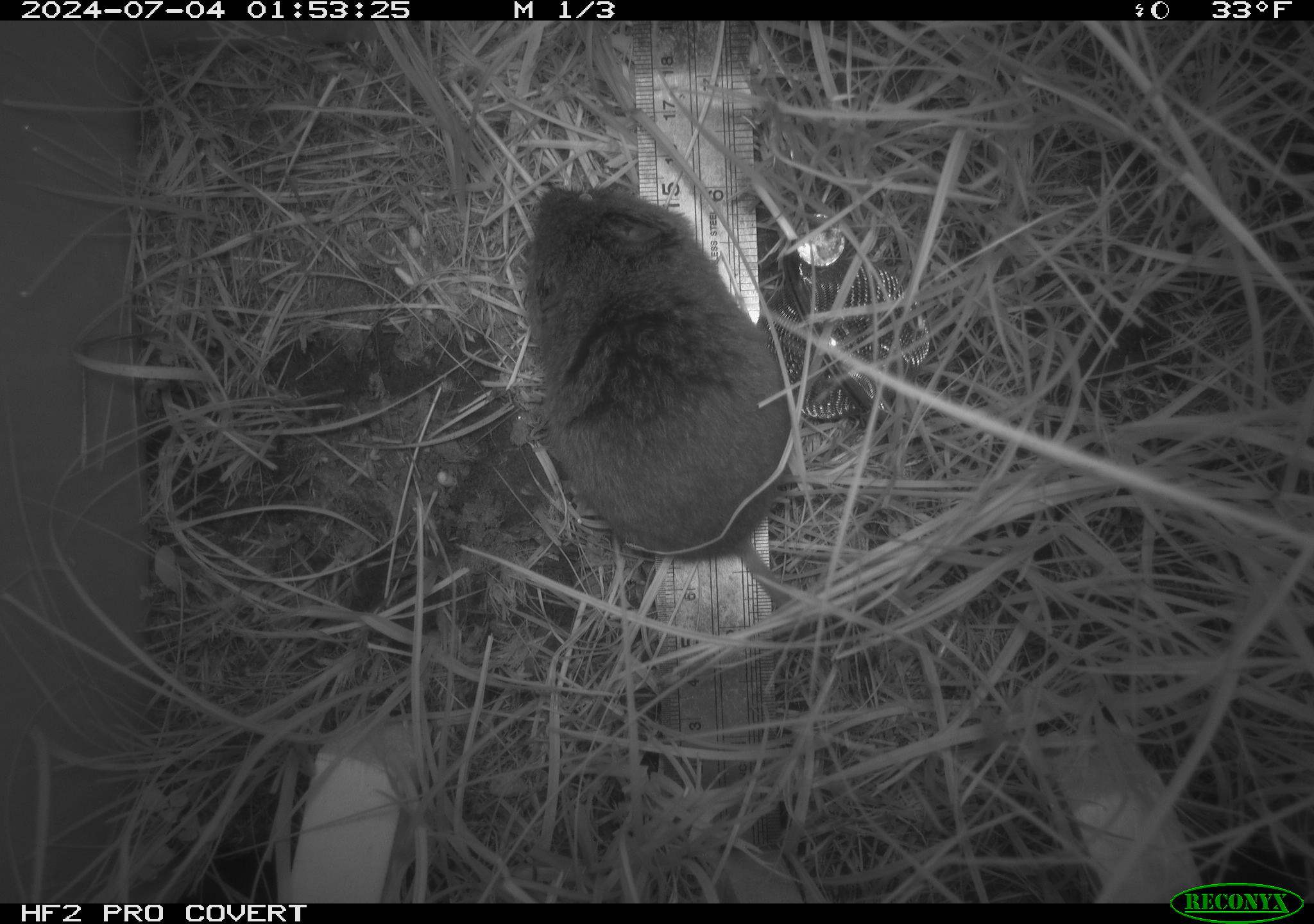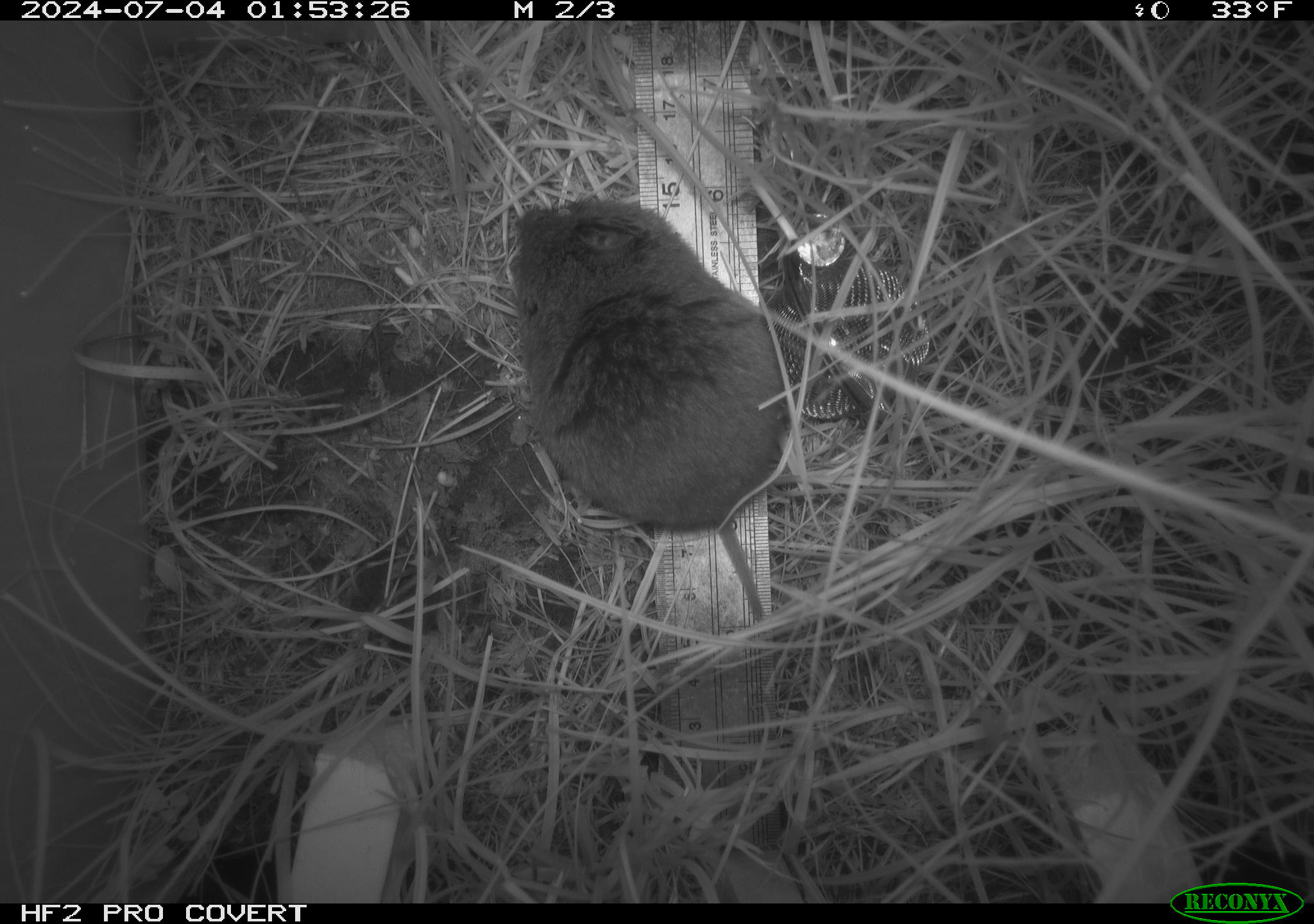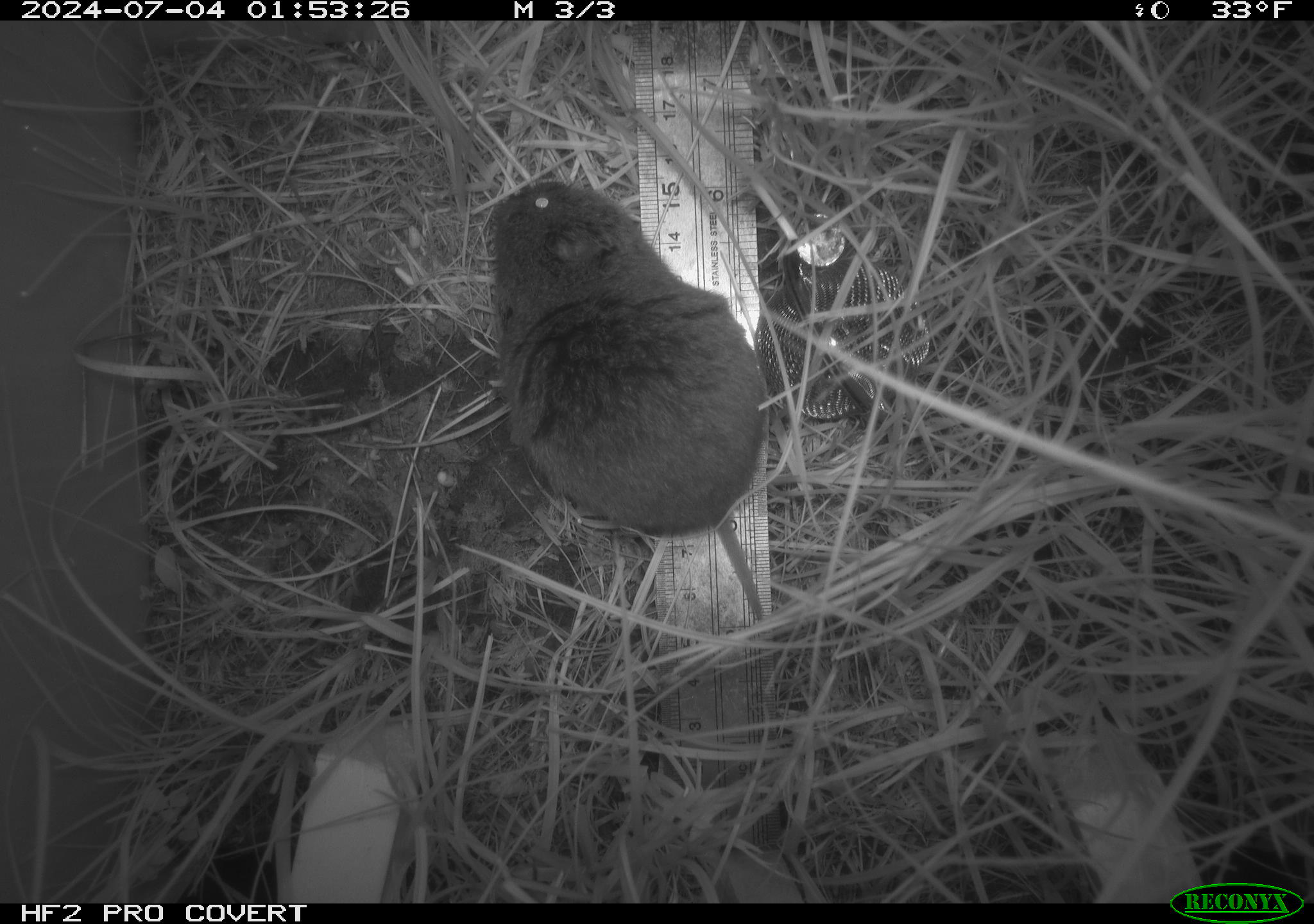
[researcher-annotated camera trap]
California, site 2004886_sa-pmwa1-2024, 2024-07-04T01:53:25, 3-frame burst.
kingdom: Animalia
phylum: Chordata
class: Mammalia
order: Rodentia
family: Cricetidae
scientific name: Arvicolinae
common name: voles, lemmings, and muskrats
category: arvicolinae subfamily